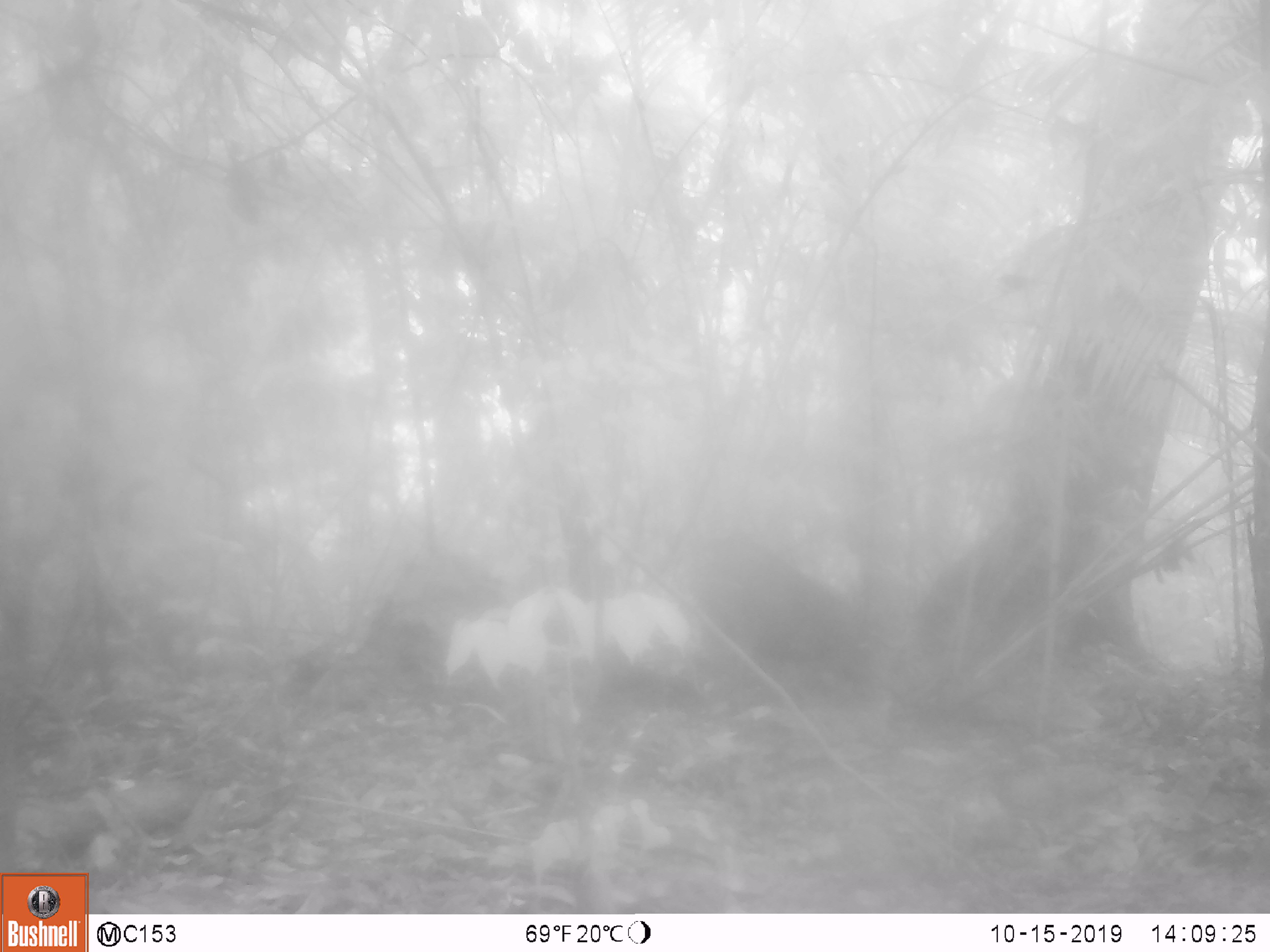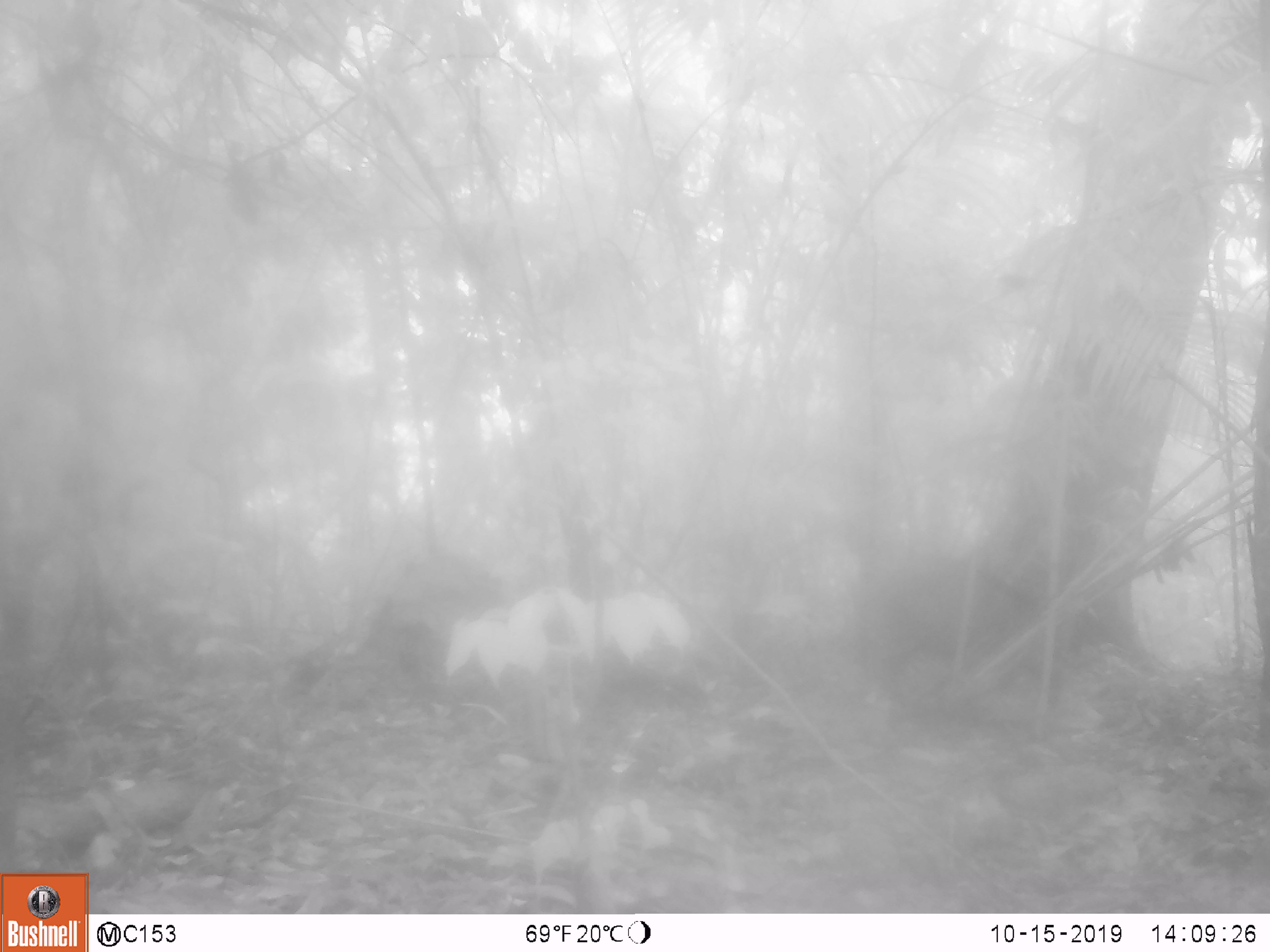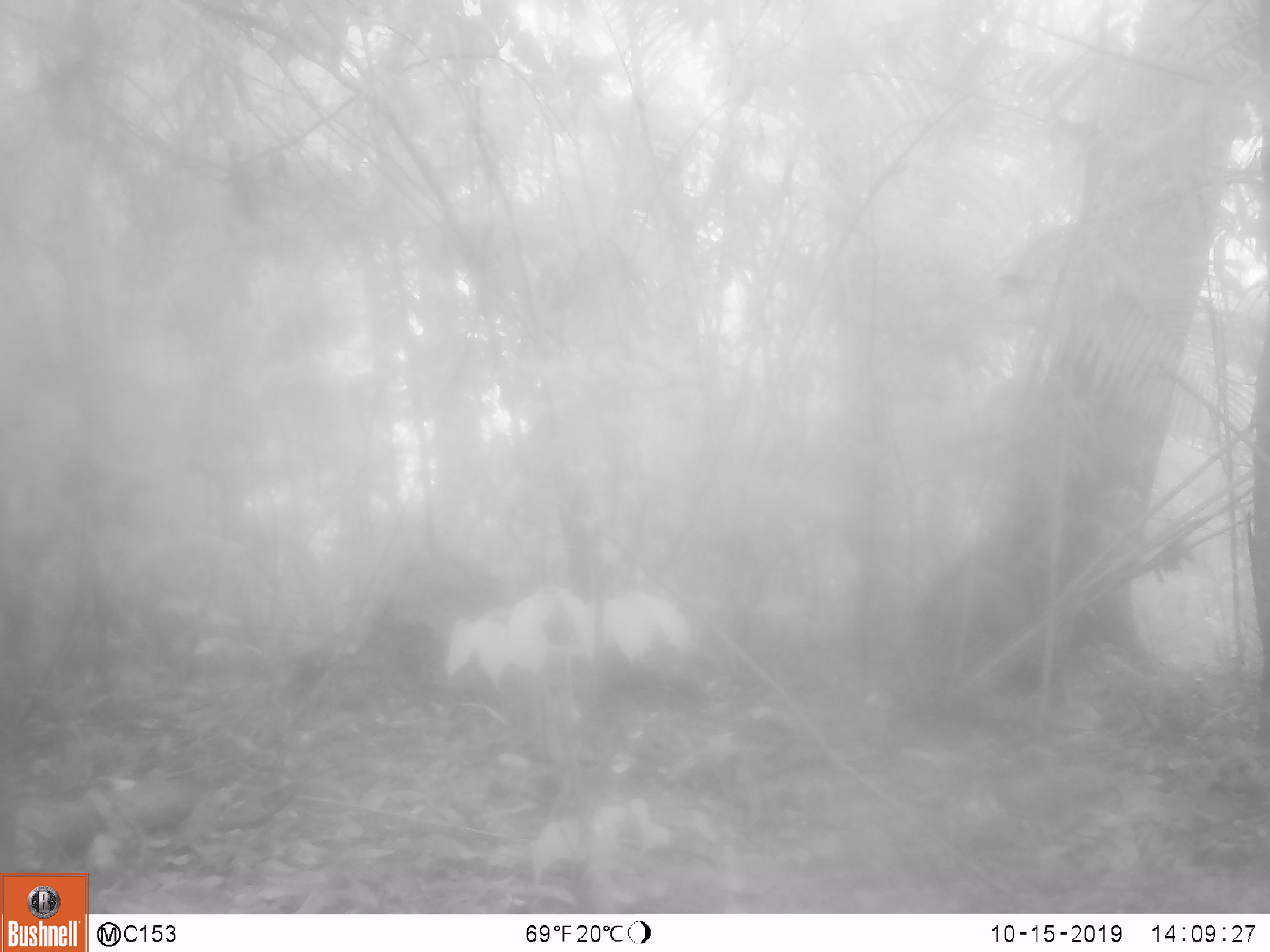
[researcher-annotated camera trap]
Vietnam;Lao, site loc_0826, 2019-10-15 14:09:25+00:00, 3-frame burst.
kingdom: Animalia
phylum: Chordata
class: Mammalia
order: Artiodactyla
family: Suidae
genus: Sus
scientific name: Sus scrofa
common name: eurasian wild pig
Eurasian wild pig (Sus scrofa). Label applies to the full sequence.